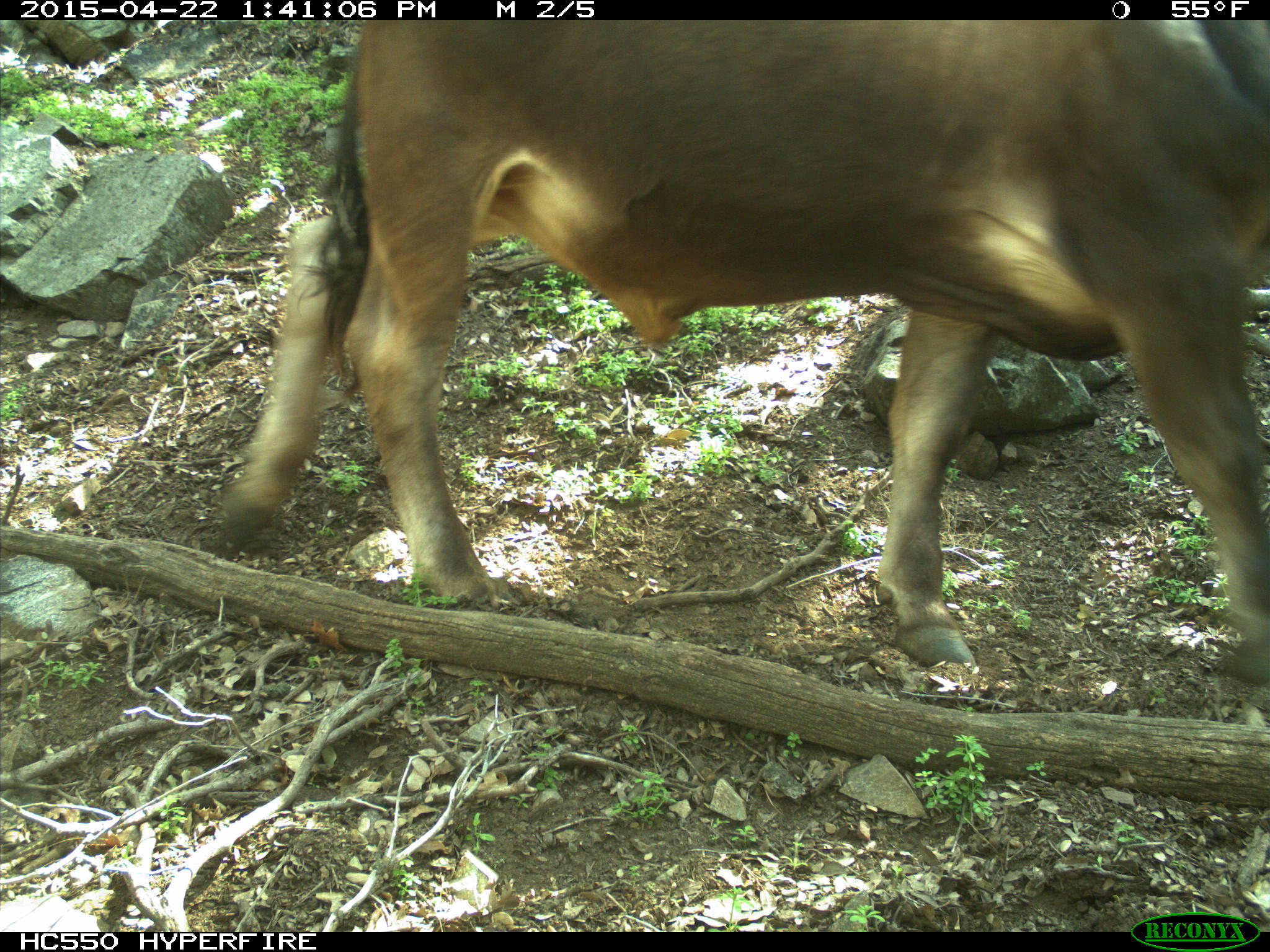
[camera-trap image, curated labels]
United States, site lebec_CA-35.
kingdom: Animalia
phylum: Chordata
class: Mammalia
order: Artiodactyla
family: Bovidae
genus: Bos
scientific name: Bos taurus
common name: domestic cow